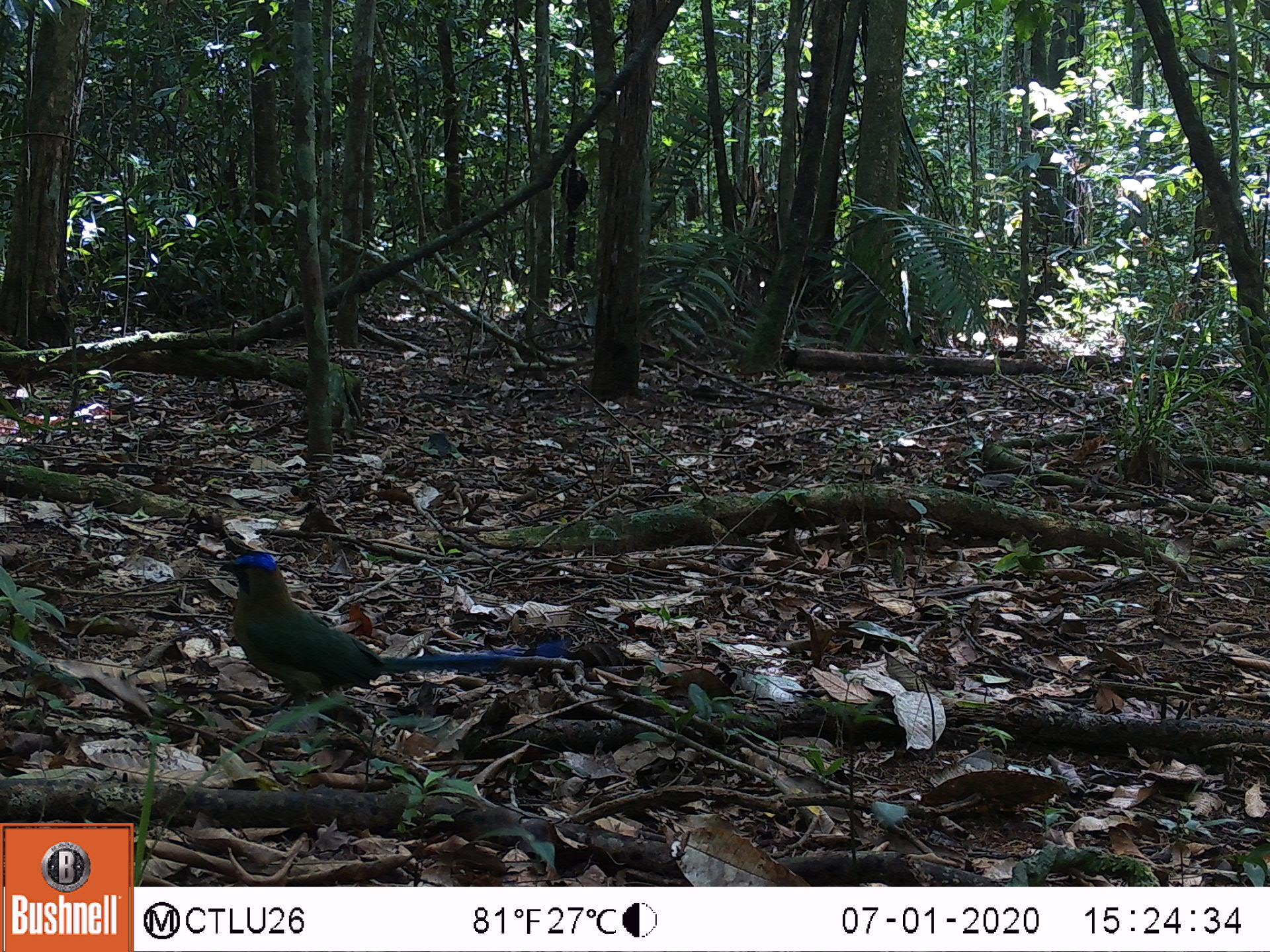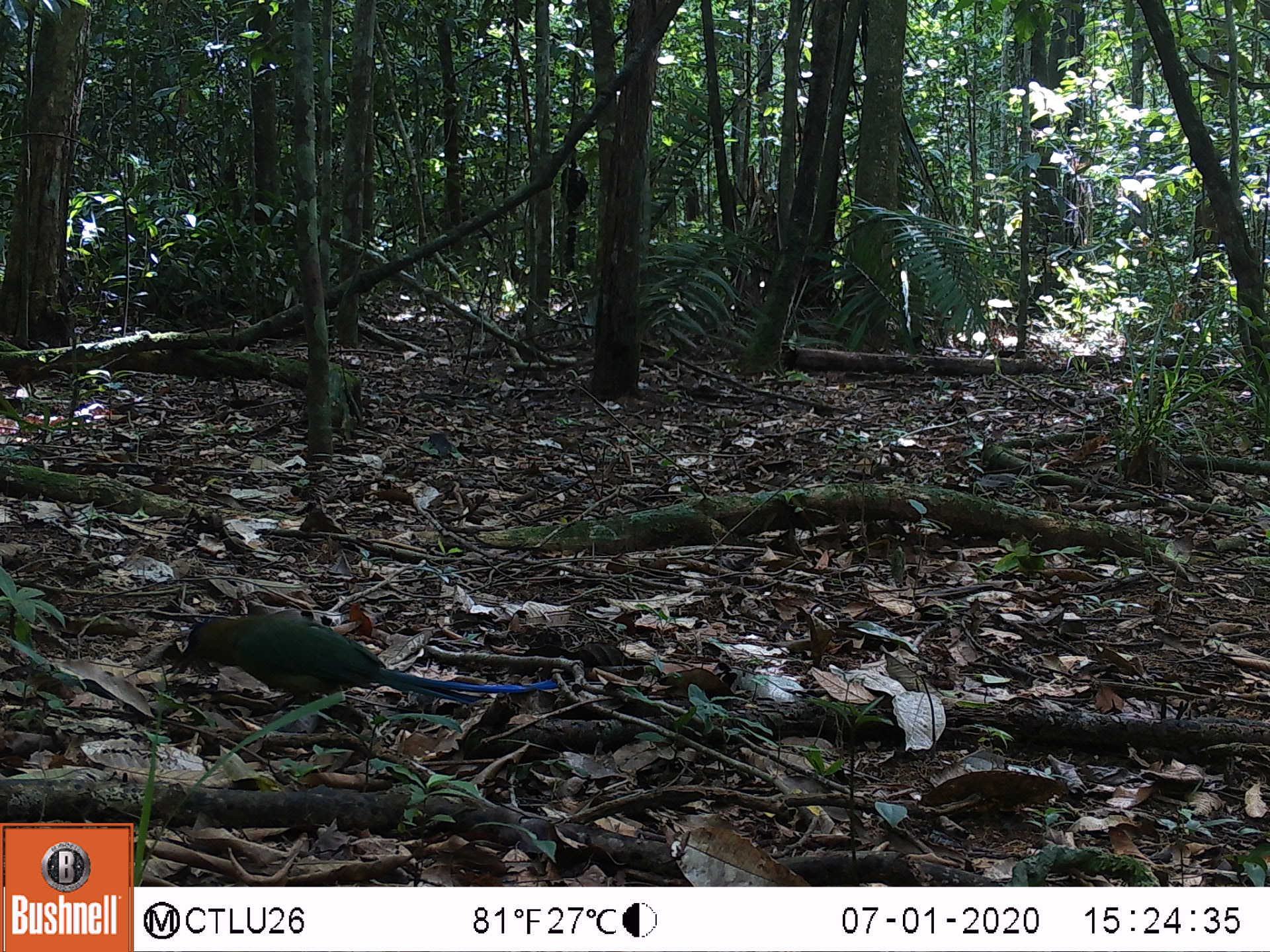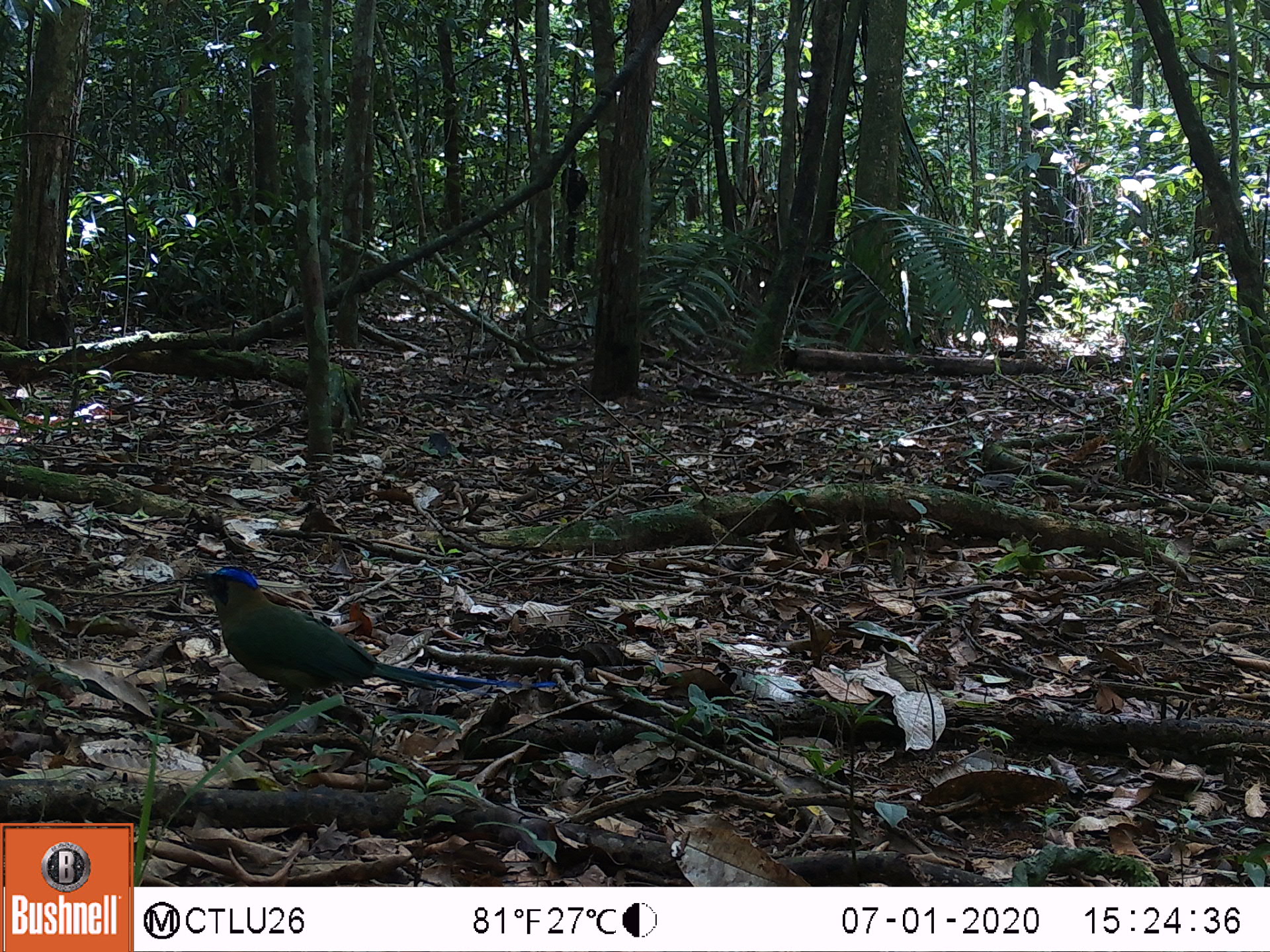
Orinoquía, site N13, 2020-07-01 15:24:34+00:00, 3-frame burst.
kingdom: Animalia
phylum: Chordata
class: Aves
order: Coraciiformes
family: Momotidae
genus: Momotus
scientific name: Momotus momota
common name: amazonian motmot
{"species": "amazonian motmot (Momotus momota)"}